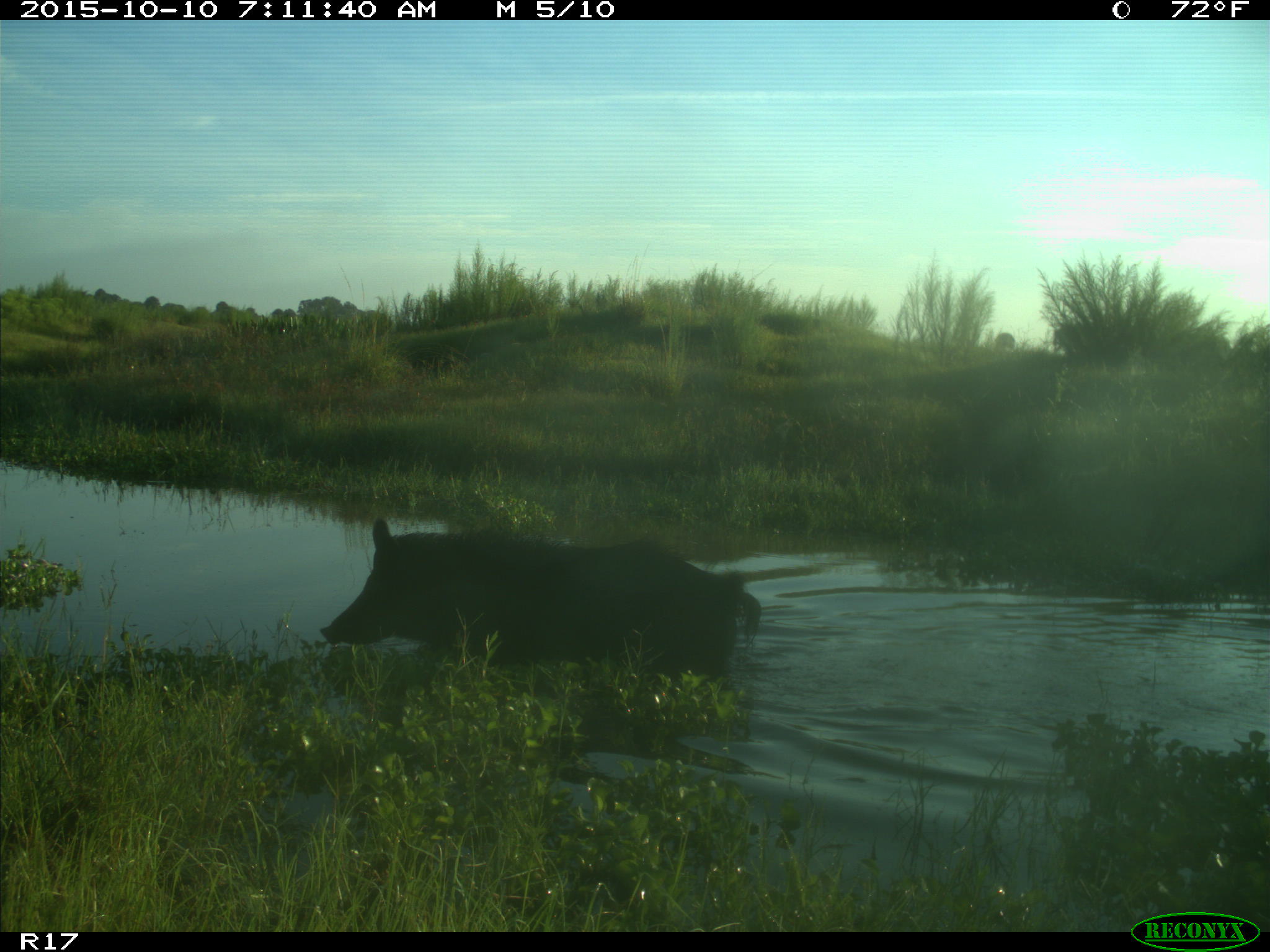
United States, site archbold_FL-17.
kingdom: Animalia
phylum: Chordata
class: Mammalia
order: Artiodactyla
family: Suidae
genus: Sus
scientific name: Sus scrofa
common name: wild boar